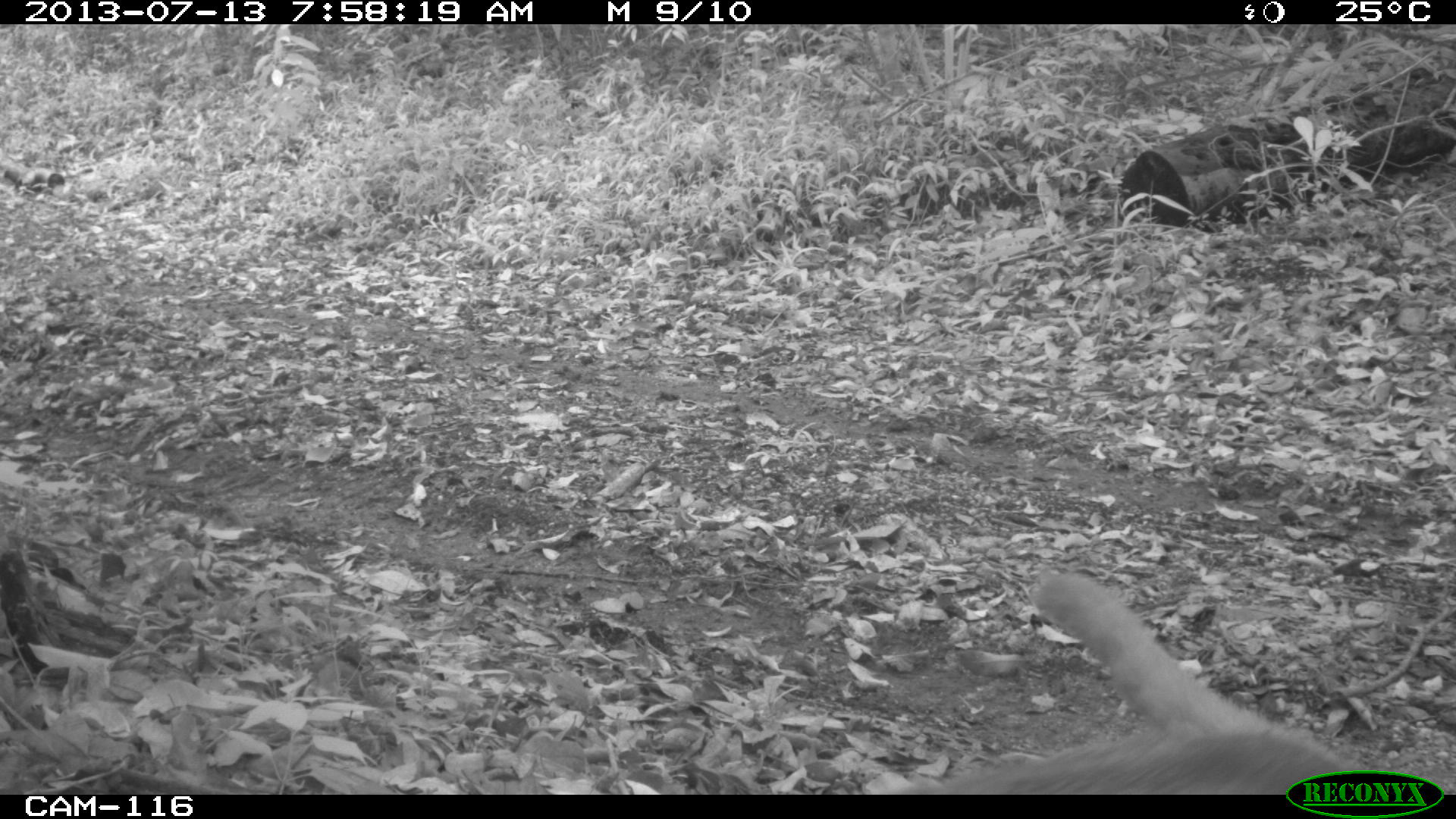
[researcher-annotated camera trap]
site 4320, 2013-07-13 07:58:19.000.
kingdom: Animalia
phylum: Chordata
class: Mammalia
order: Carnivora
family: Procyonidae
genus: Nasua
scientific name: Nasua narica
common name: white-nosed coati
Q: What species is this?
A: Nasua narica (white-nosed coati).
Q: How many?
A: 1.